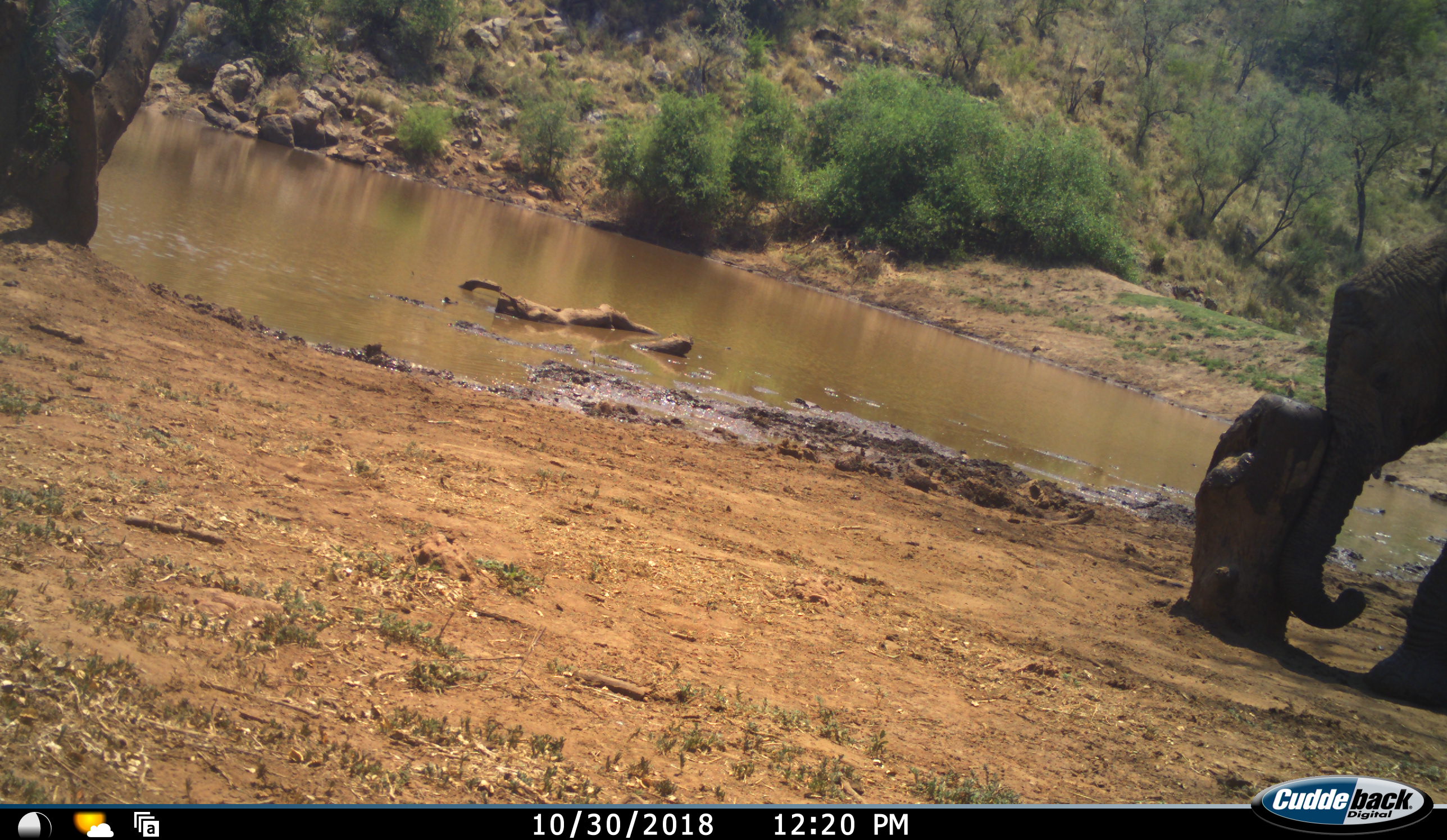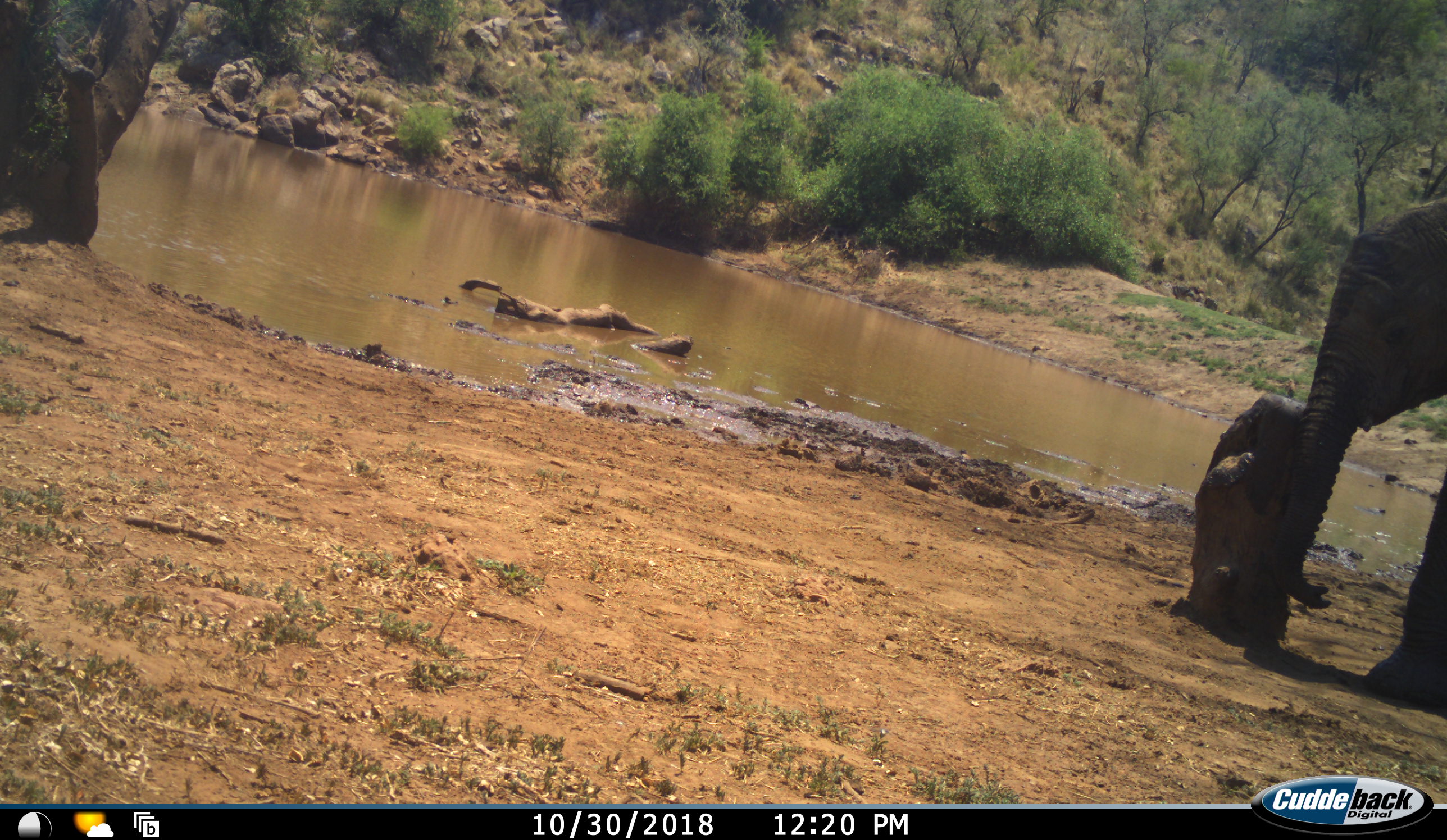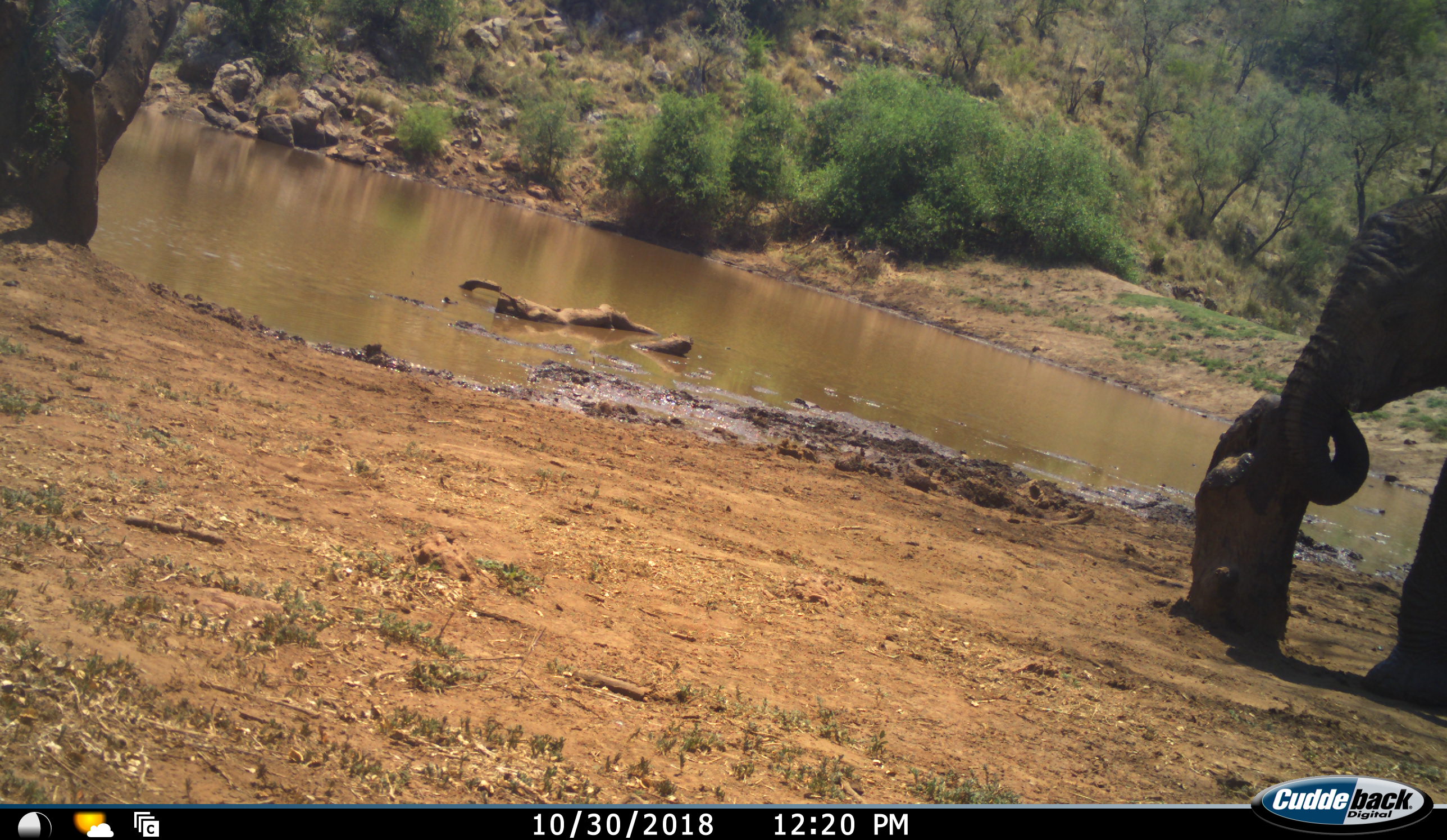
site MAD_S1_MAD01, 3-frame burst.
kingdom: Animalia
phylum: Chordata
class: Mammalia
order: Proboscidea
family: Elephantidae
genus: Loxodonta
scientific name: Loxodonta africana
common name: african bush elephant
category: elephant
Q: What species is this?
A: Elephant (african bush elephant) (Loxodonta africana).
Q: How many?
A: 1.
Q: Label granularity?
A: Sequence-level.